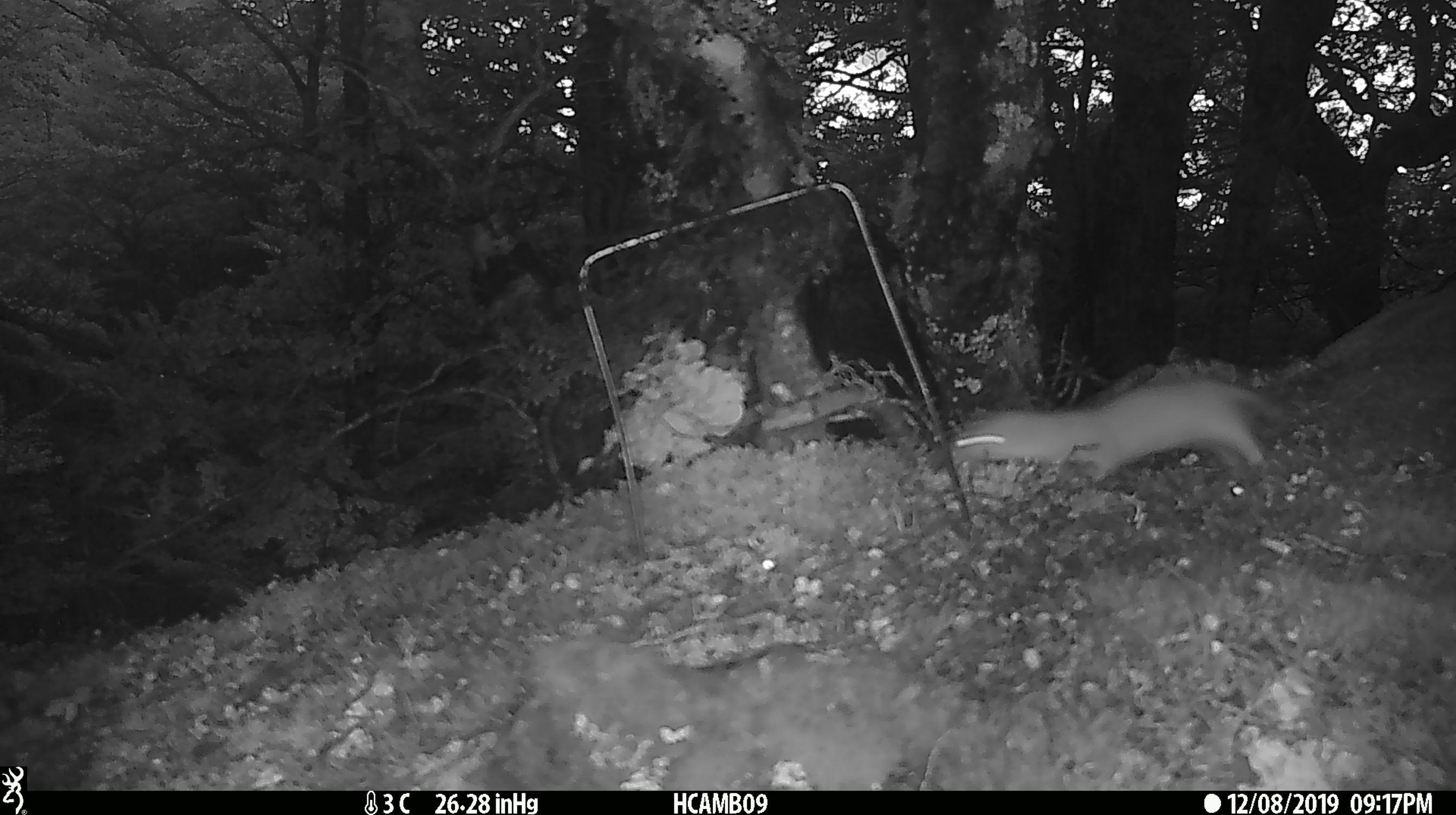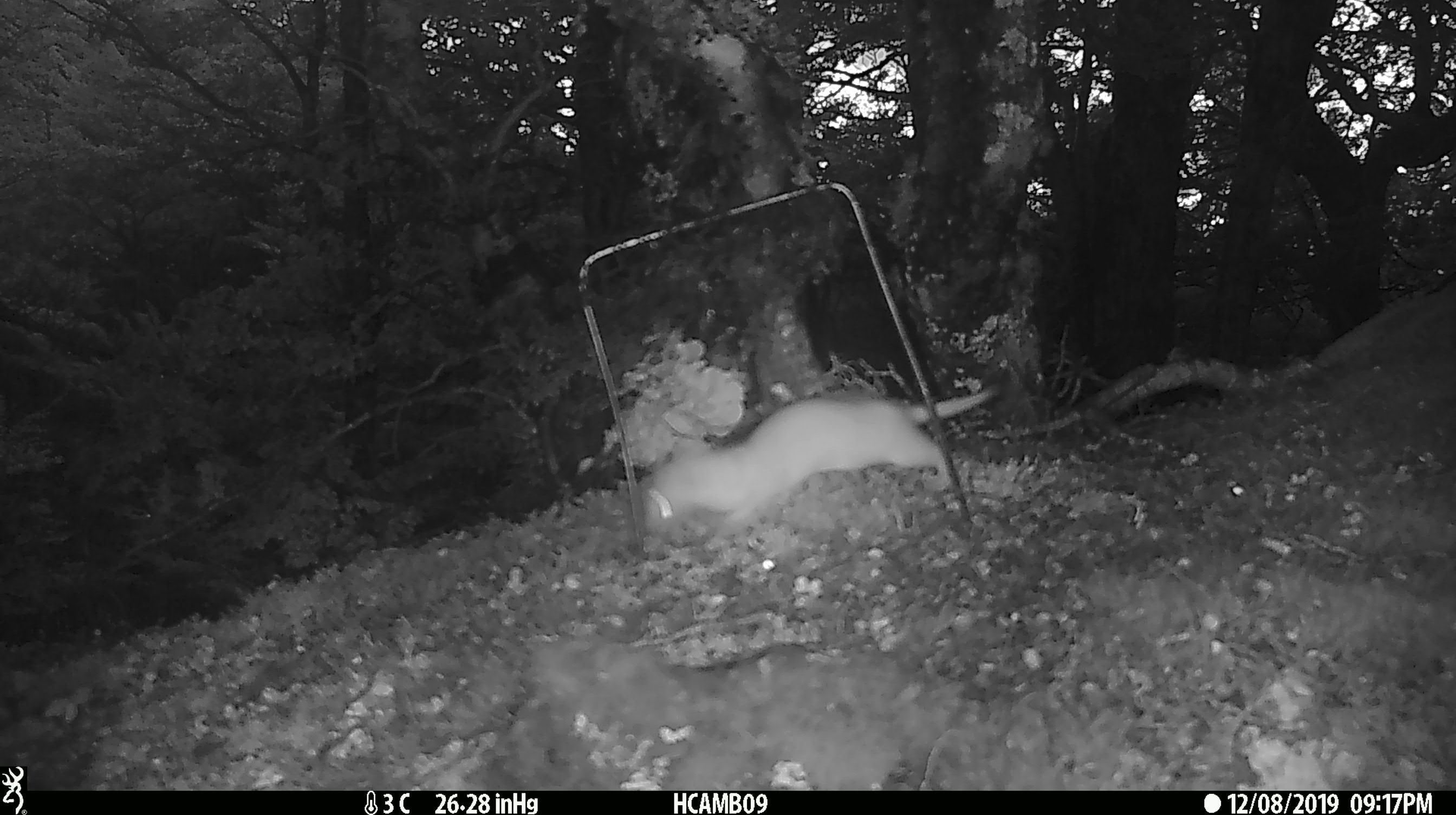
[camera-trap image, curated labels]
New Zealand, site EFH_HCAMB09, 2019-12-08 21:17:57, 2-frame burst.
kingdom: Animalia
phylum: Chordata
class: Mammalia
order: Carnivora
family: Mustelidae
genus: Mustela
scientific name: Mustela nivalis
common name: least weasel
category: weasel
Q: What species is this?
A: Weasel (least weasel) (Mustela nivalis).